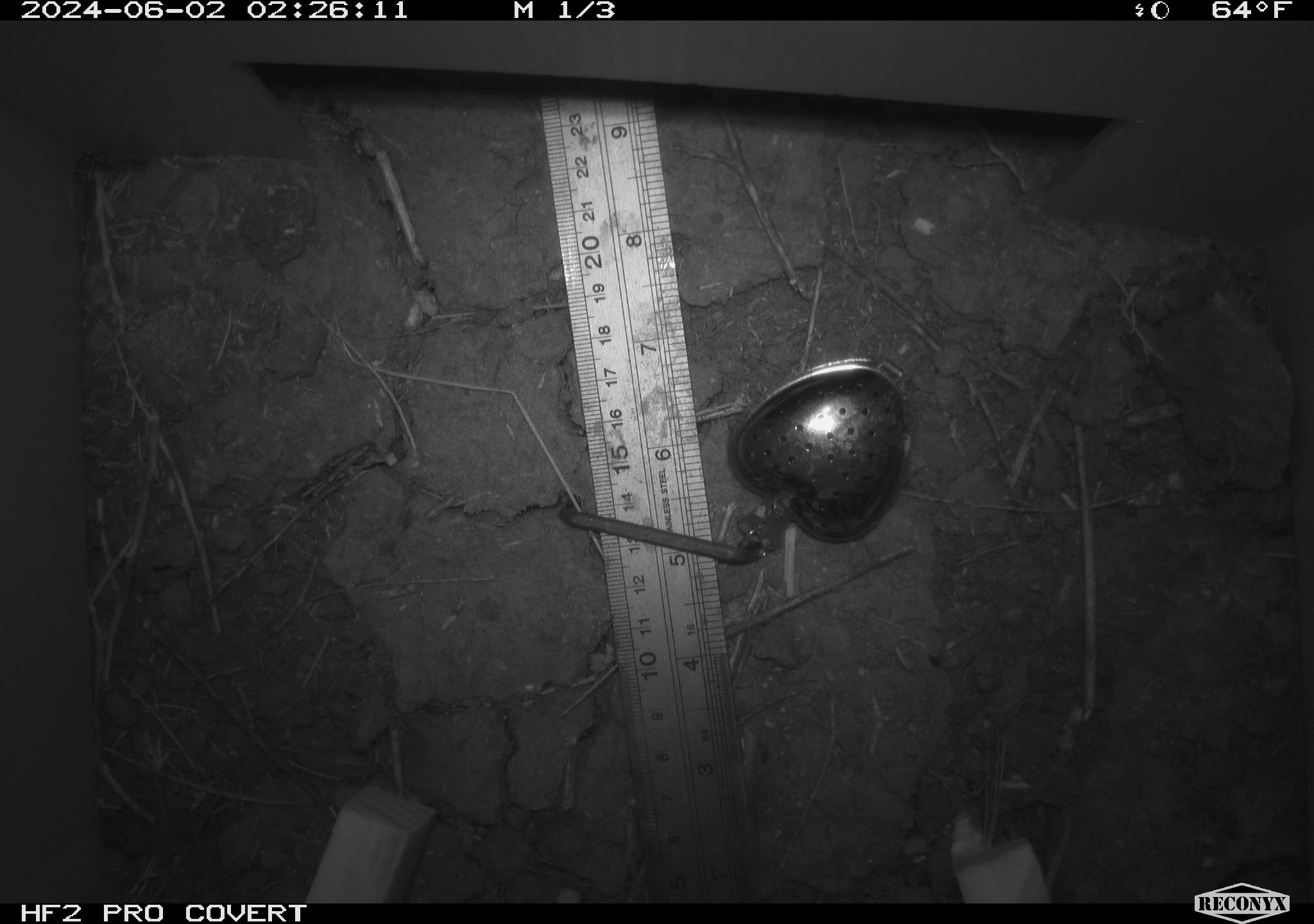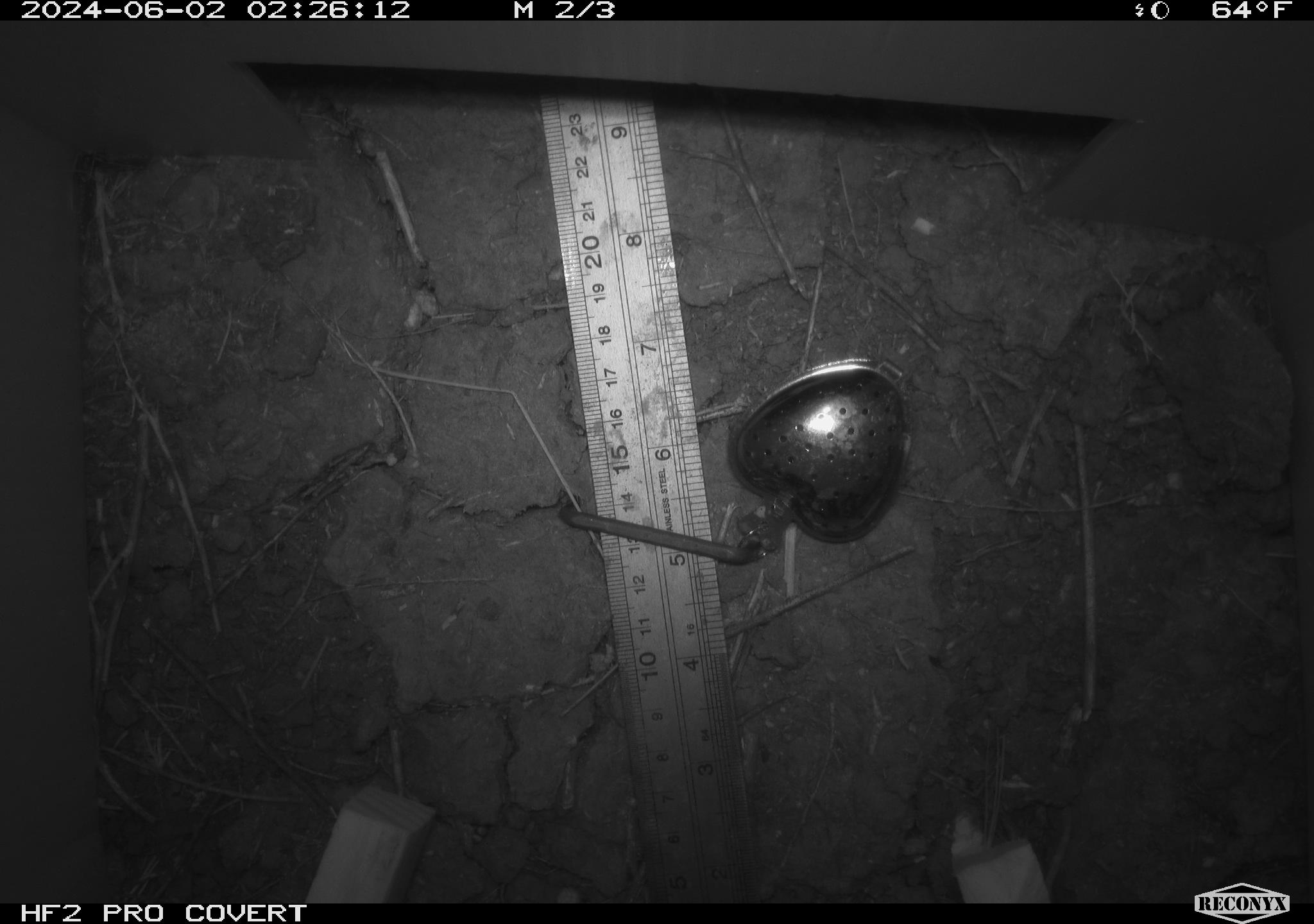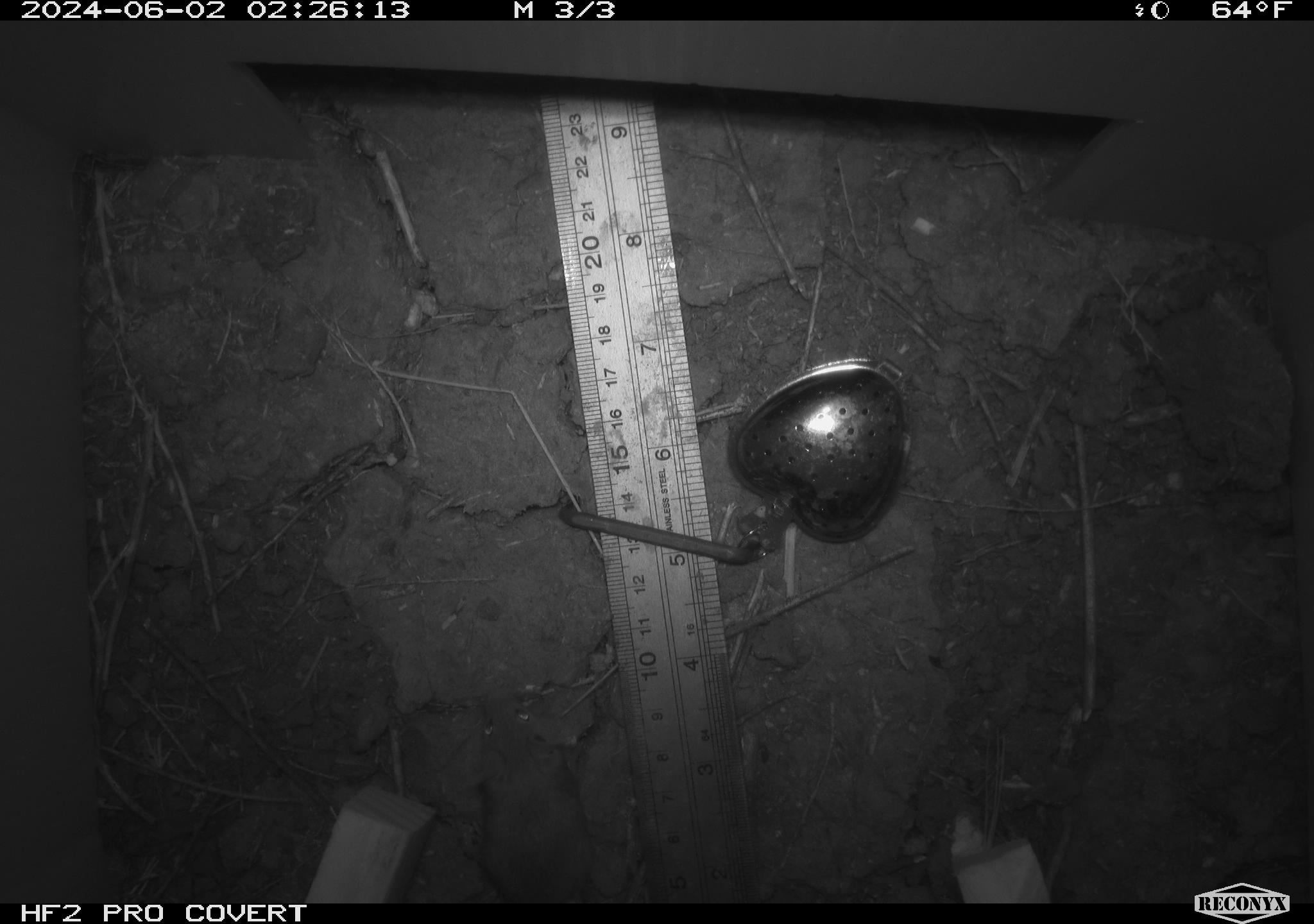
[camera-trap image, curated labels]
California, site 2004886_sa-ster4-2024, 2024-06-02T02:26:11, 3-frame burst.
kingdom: Animalia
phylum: Chordata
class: Mammalia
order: Rodentia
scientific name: Rodentia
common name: mouse species